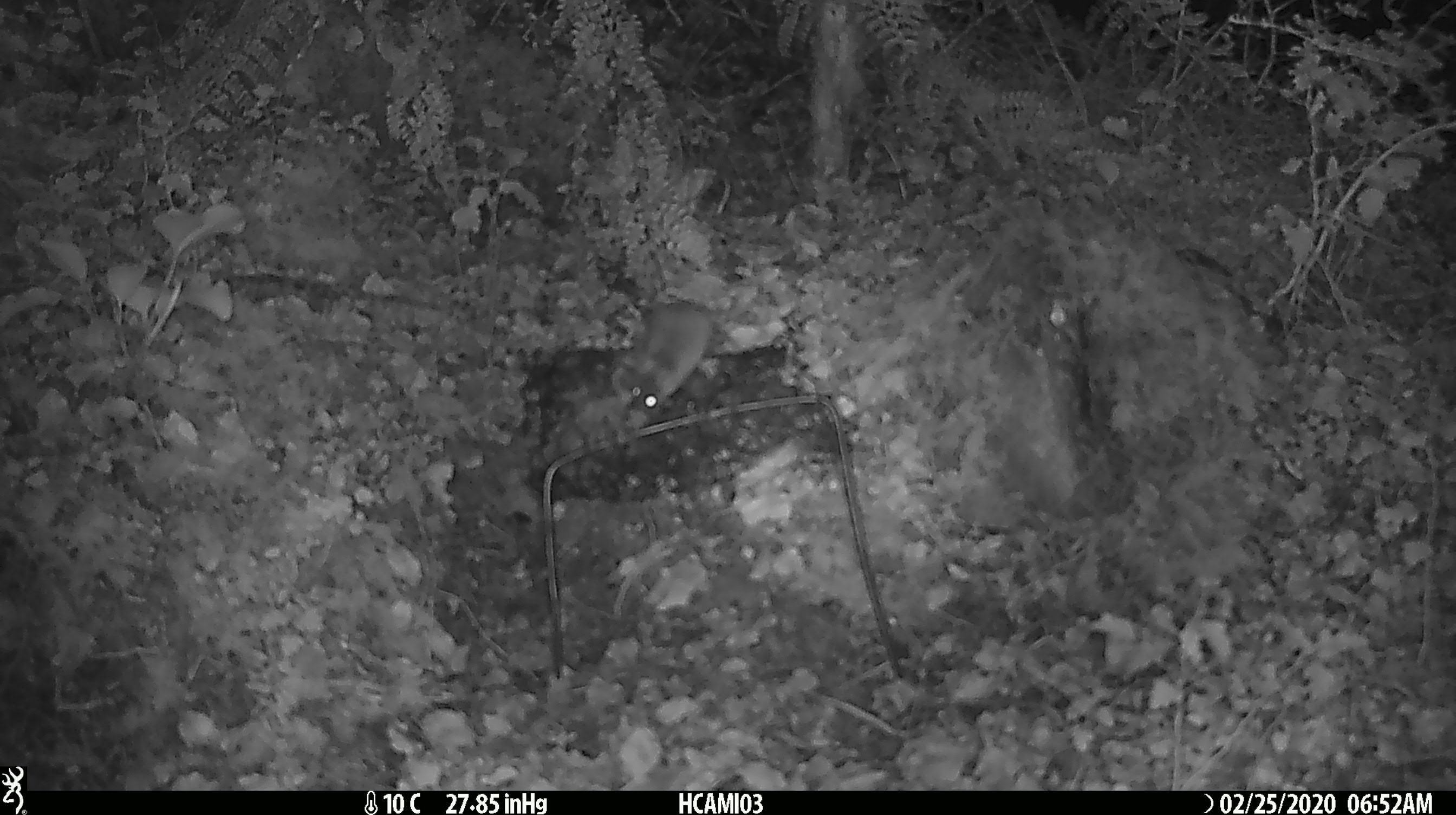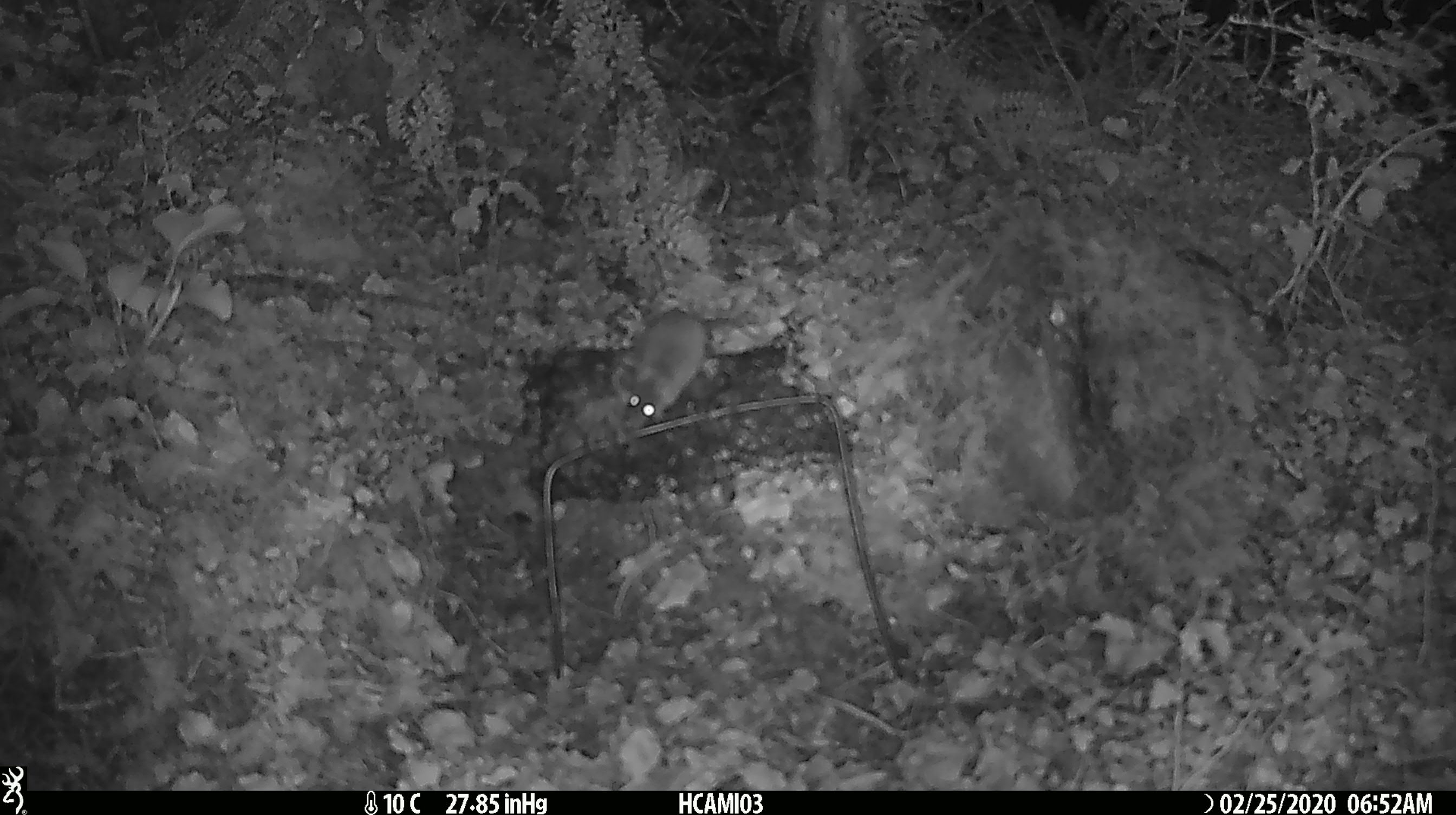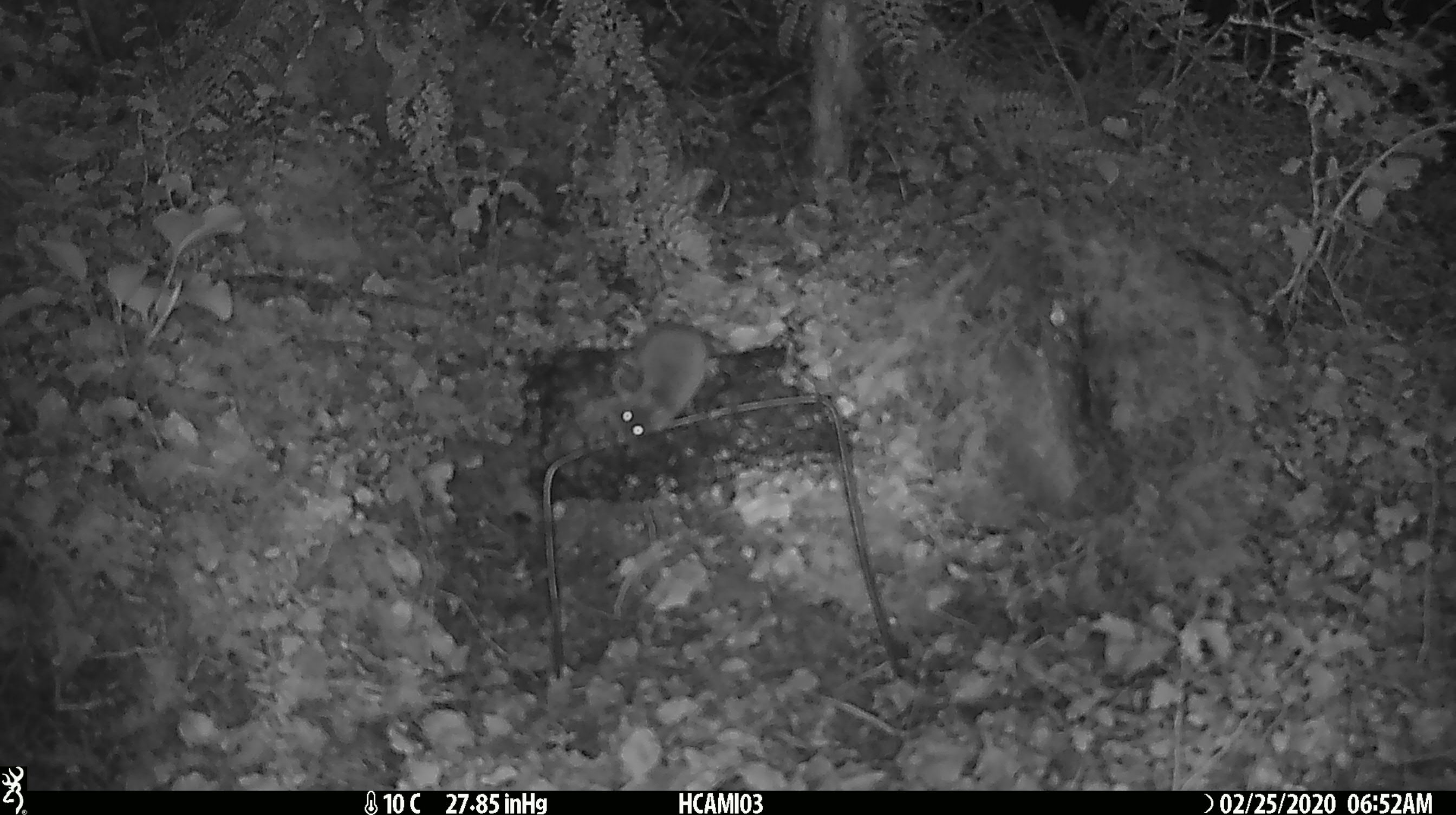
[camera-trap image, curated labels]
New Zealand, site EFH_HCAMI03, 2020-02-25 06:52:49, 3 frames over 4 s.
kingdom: Animalia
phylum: Chordata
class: Mammalia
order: Rodentia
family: Muridae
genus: Mus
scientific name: Mus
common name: mouse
Mouse (Mus).